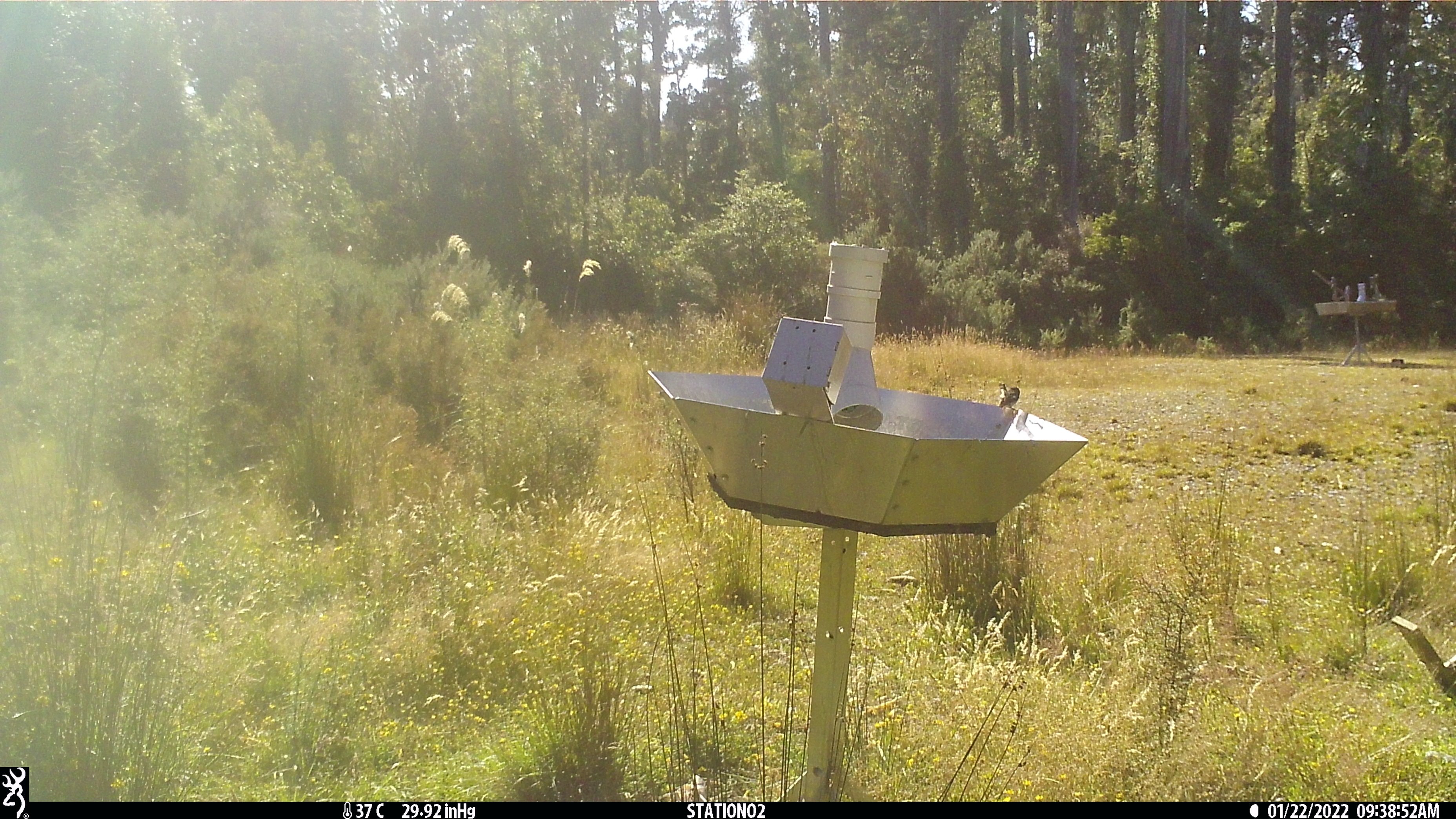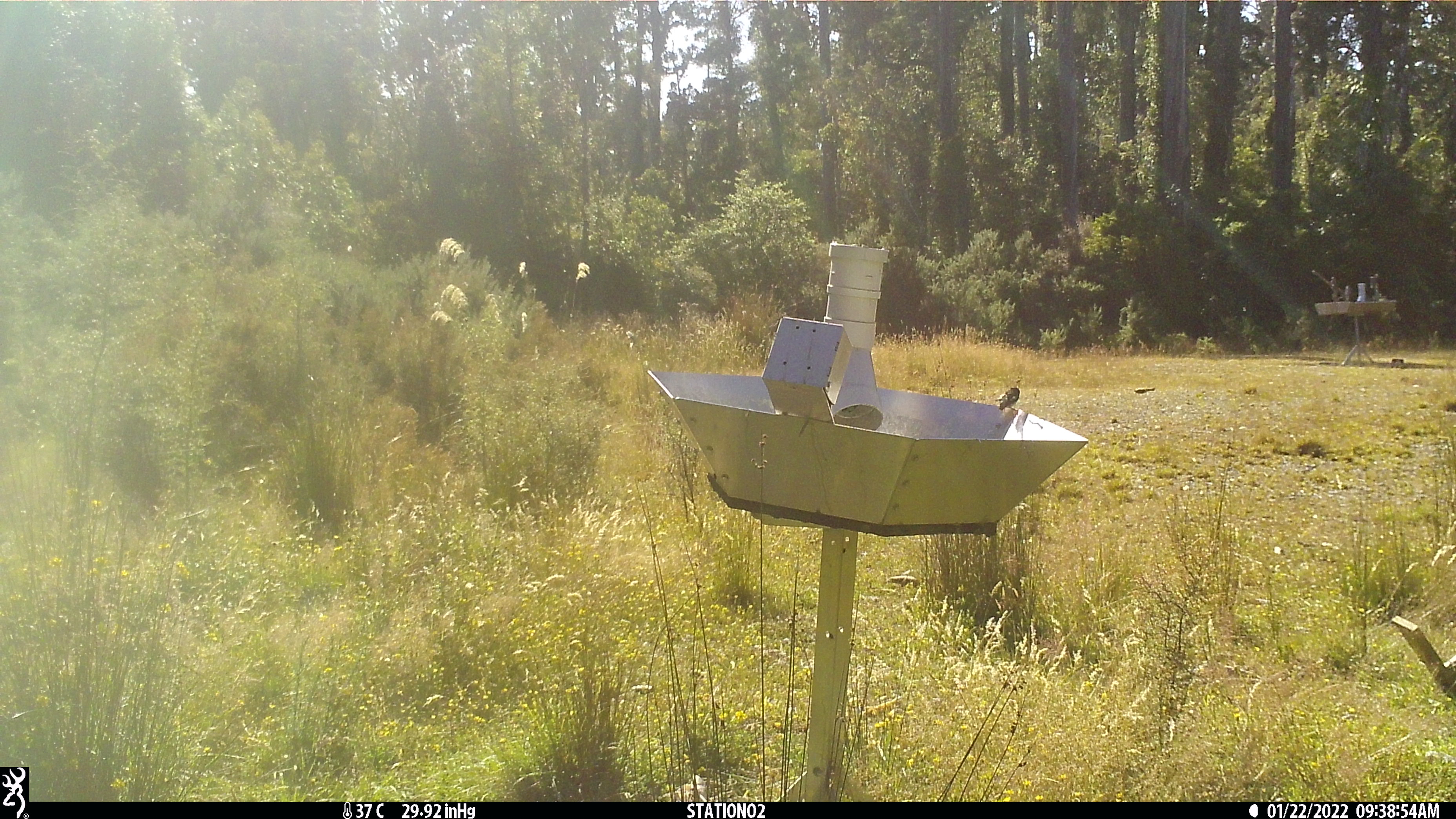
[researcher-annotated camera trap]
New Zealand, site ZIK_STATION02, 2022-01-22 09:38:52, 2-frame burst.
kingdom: Animalia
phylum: Chordata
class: Aves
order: Passeriformes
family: Petroicidae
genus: Petroica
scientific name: Petroica macrocephala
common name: tomtit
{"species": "tomtit (Petroica macrocephala)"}